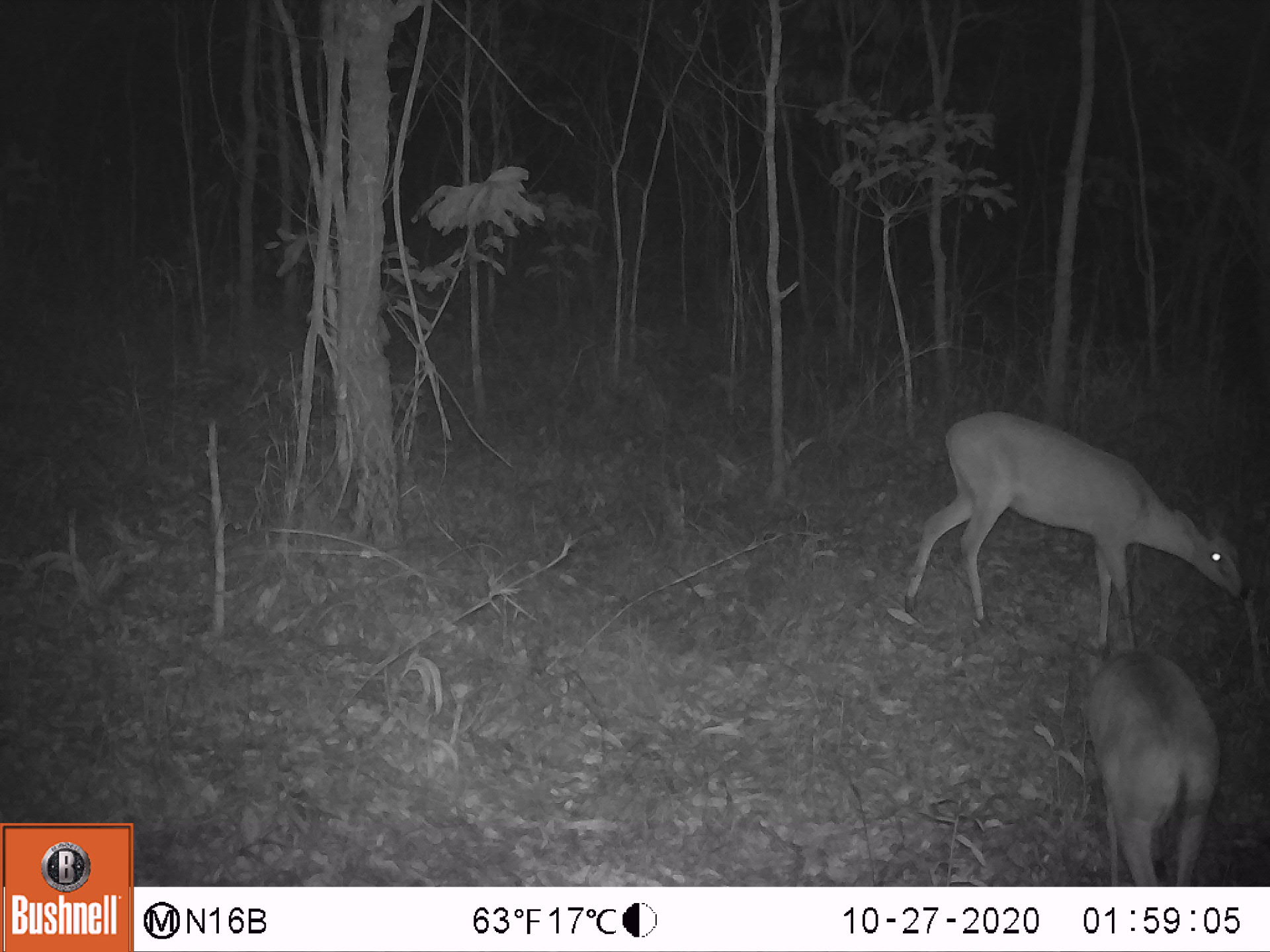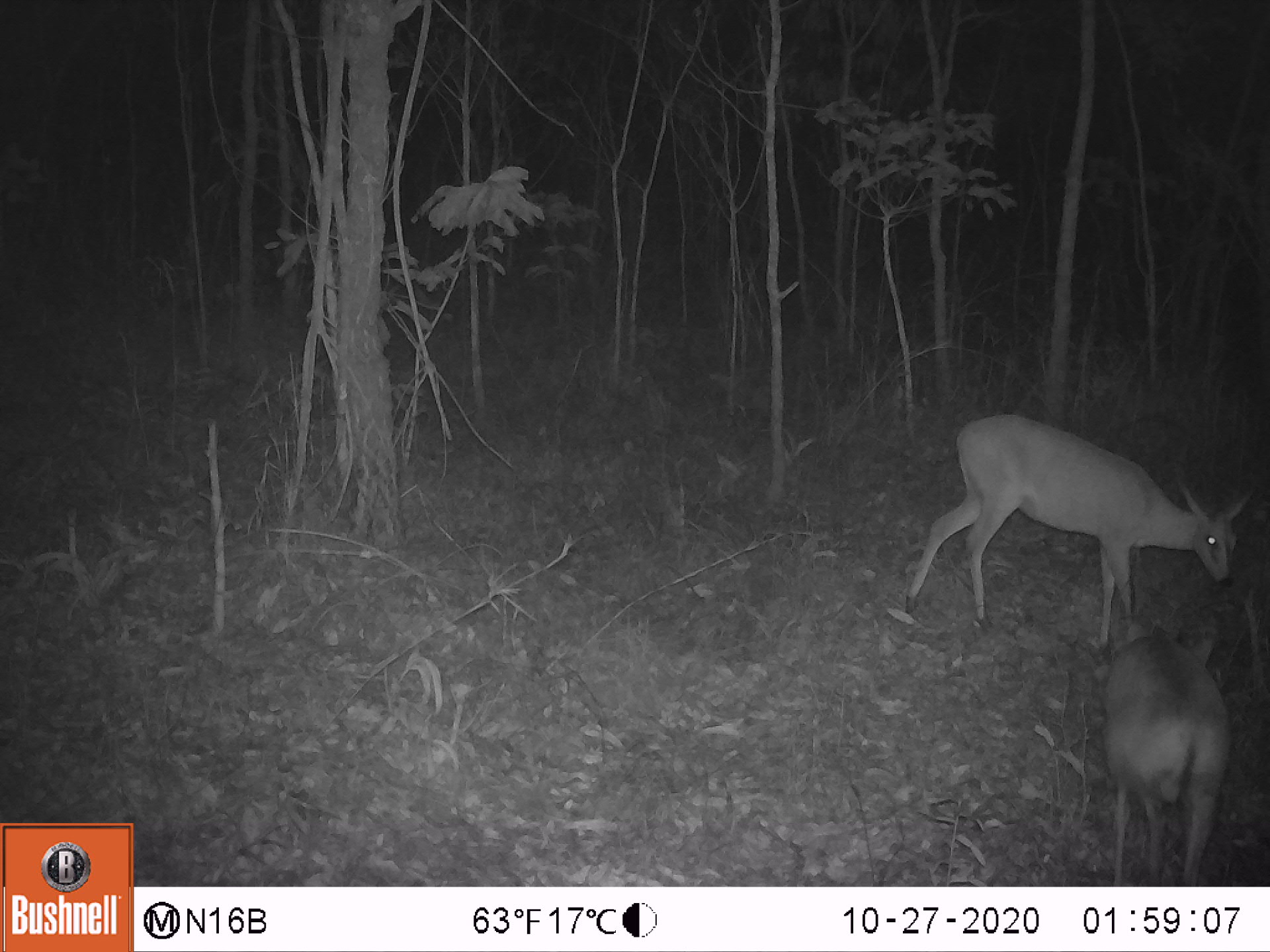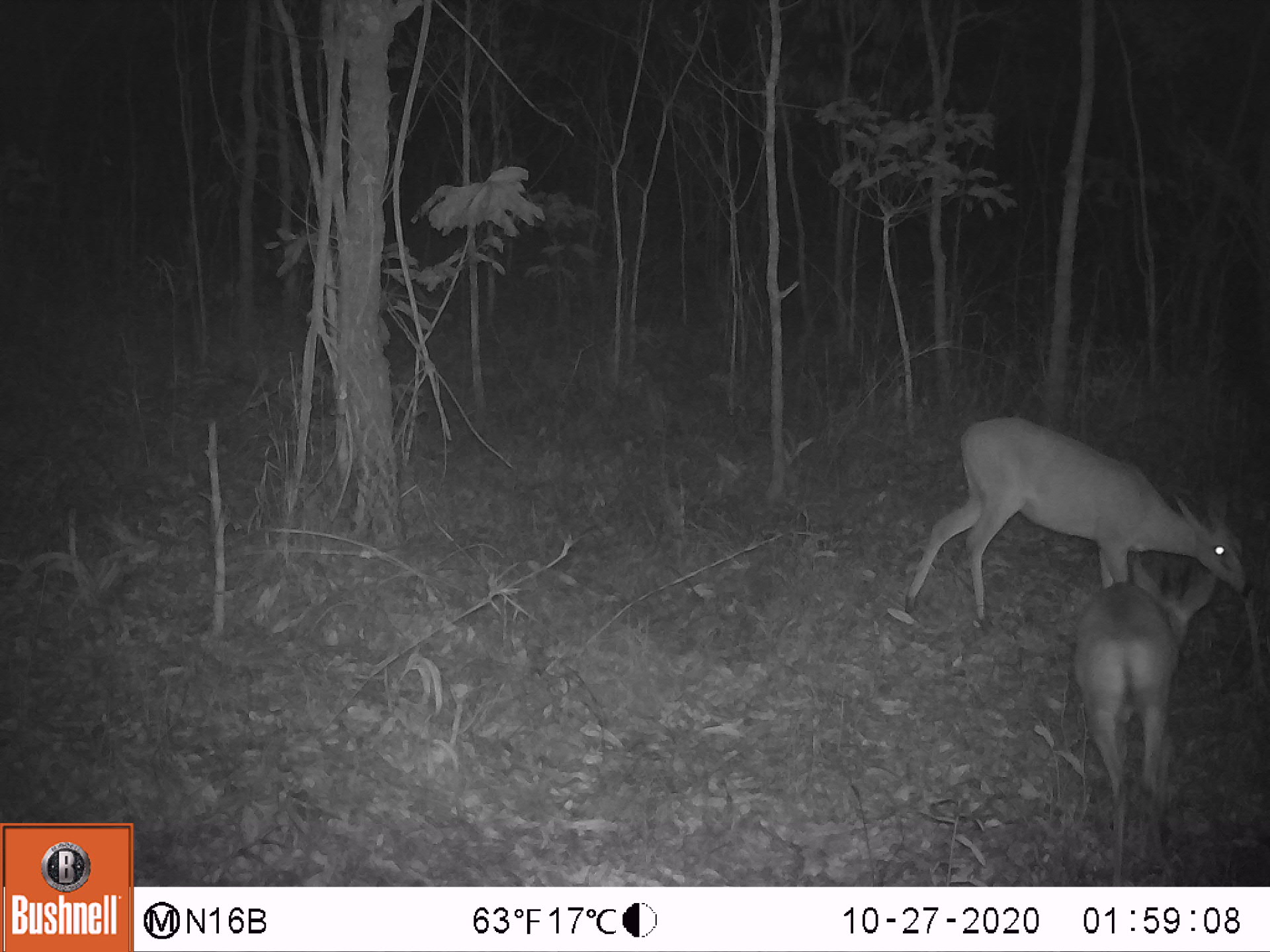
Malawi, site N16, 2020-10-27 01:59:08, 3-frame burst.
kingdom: Animalia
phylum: Chordata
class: Mammalia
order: Artiodactyla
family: Bovidae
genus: Sylvicapra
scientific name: Sylvicapra grimmia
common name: common duiker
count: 2